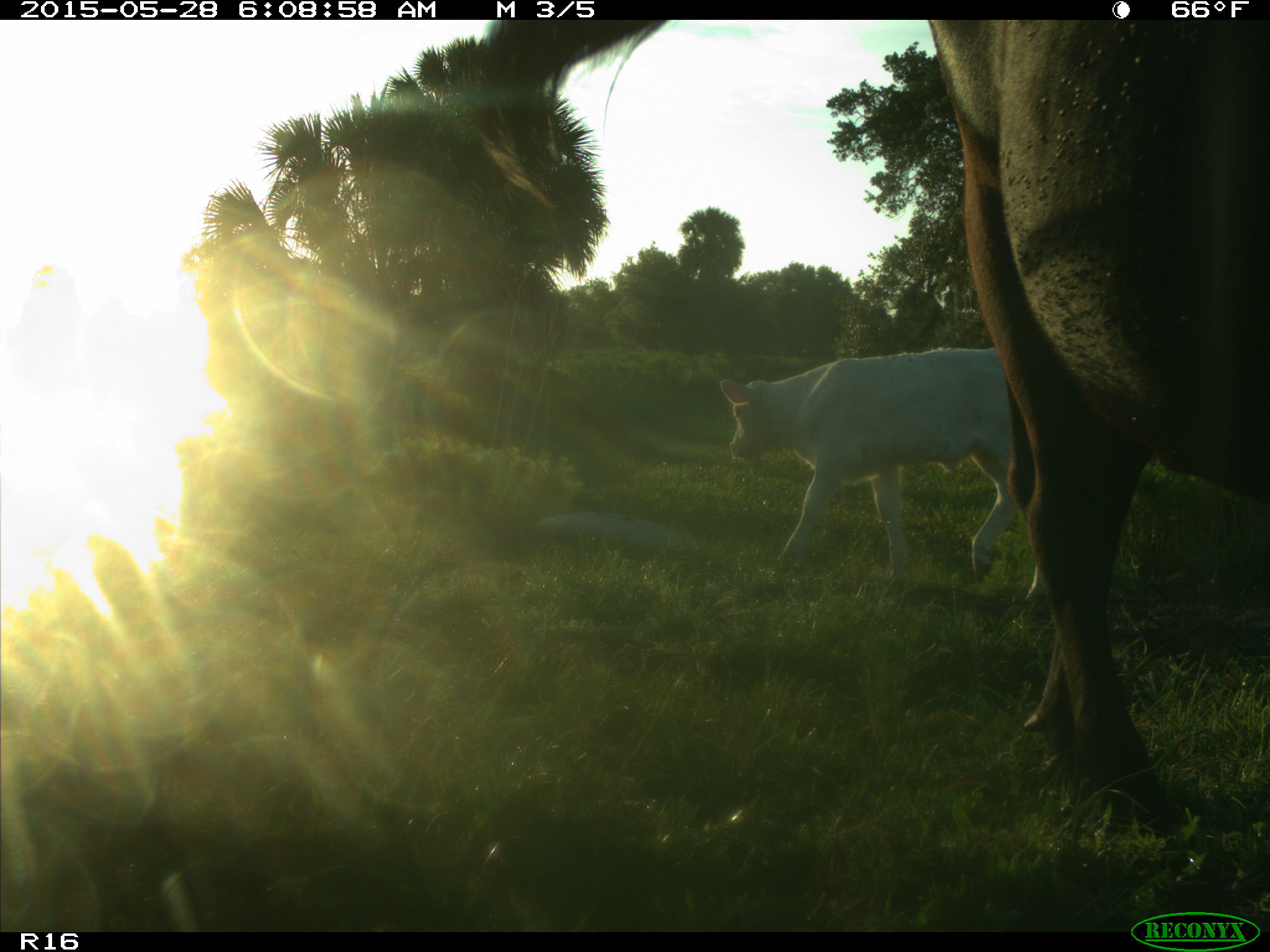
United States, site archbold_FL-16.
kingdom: Animalia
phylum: Chordata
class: Mammalia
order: Artiodactyla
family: Bovidae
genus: Bos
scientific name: Bos taurus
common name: domestic cow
Bos taurus (domestic cow).